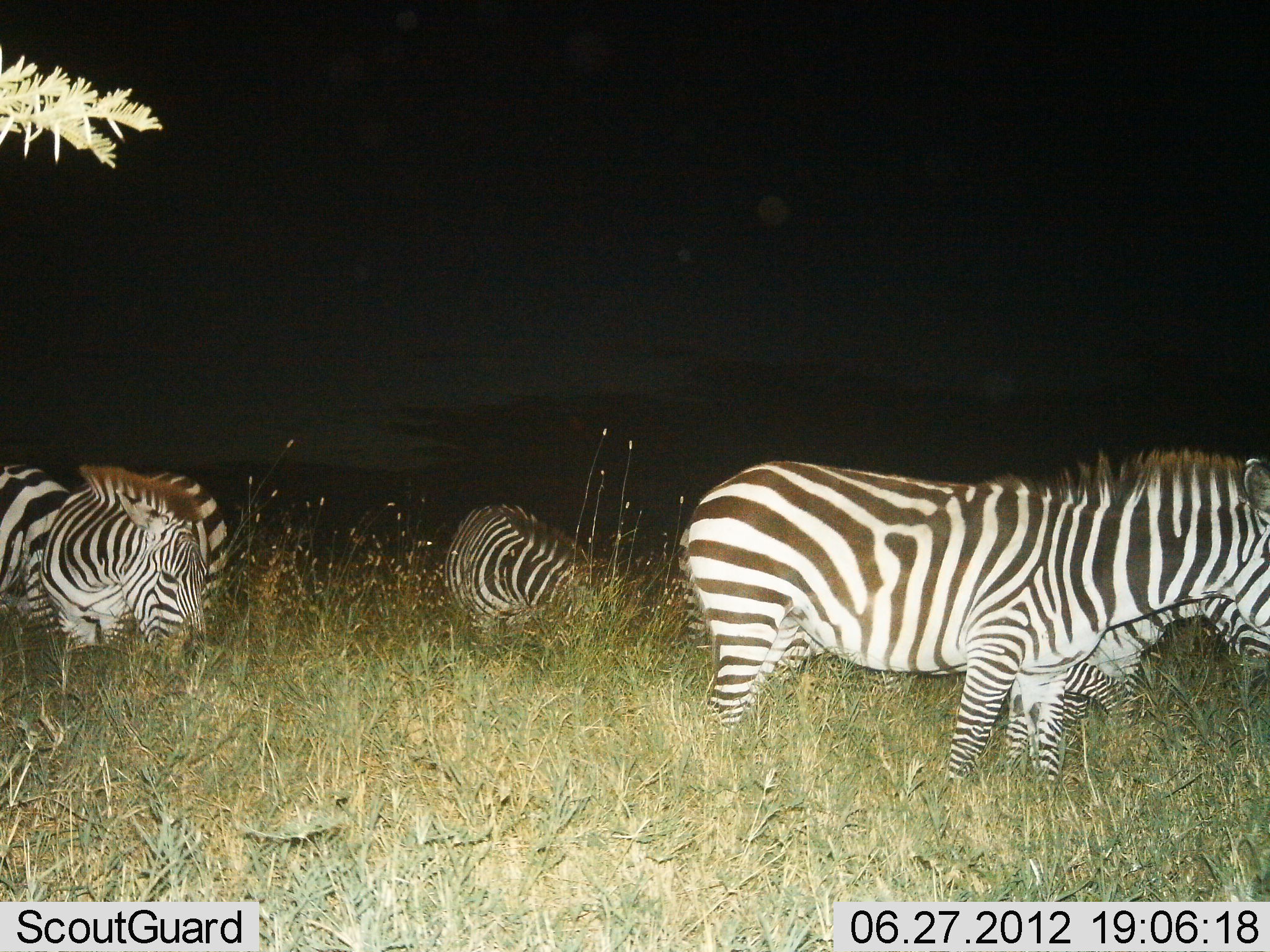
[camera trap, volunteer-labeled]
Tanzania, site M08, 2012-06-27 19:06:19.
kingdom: Animalia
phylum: Chordata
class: Mammalia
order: Perissodactyla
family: Equidae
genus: Equus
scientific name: Equus quagga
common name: plains zebra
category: zebra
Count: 5.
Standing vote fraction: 70%.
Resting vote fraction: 30%.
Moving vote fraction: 0%.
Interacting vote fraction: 0%.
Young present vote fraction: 0%.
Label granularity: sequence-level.